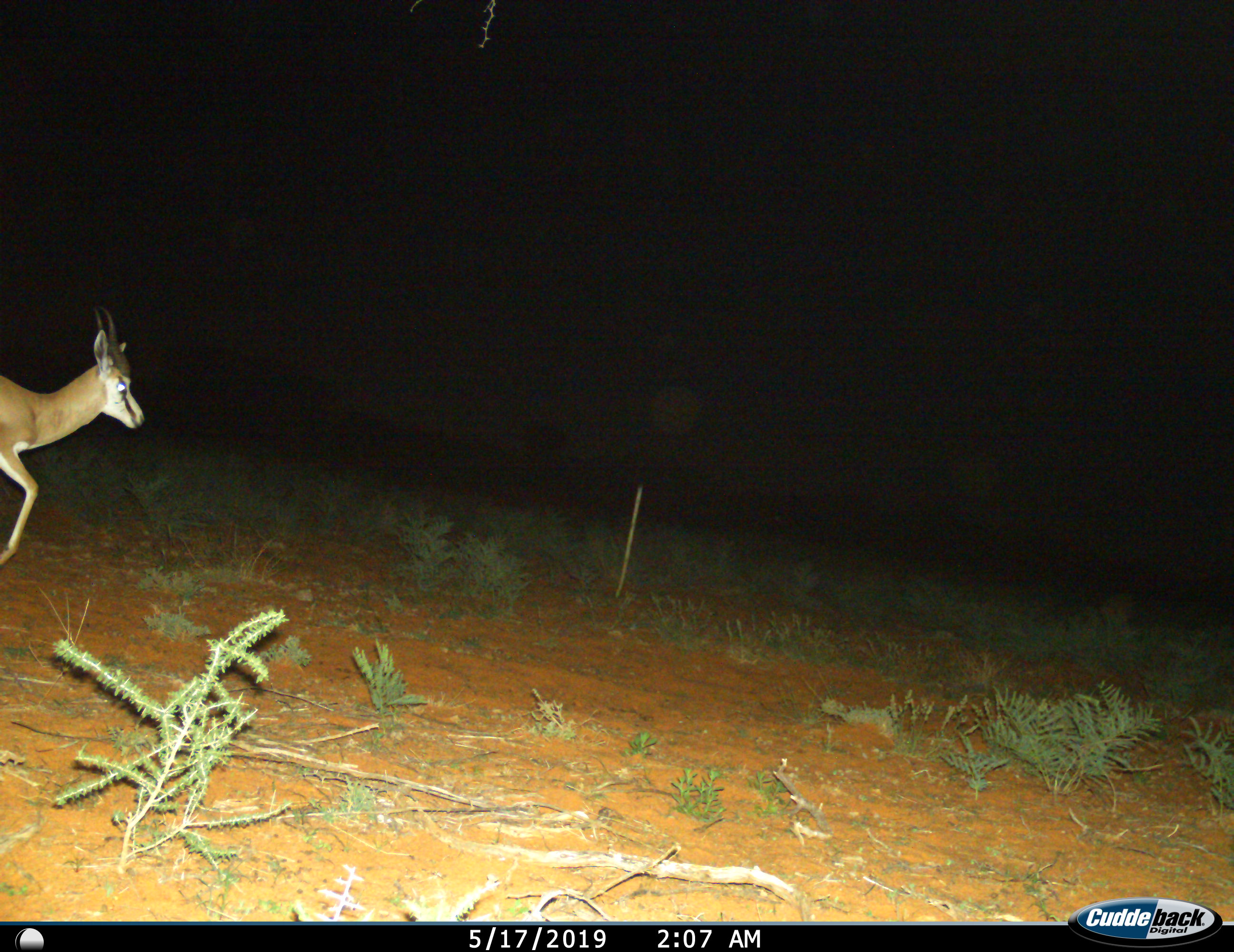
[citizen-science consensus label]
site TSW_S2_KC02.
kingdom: Animalia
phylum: Chordata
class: Mammalia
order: Artiodactyla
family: Bovidae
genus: Antidorcas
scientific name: Antidorcas marsupialis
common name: springbok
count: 1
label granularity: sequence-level